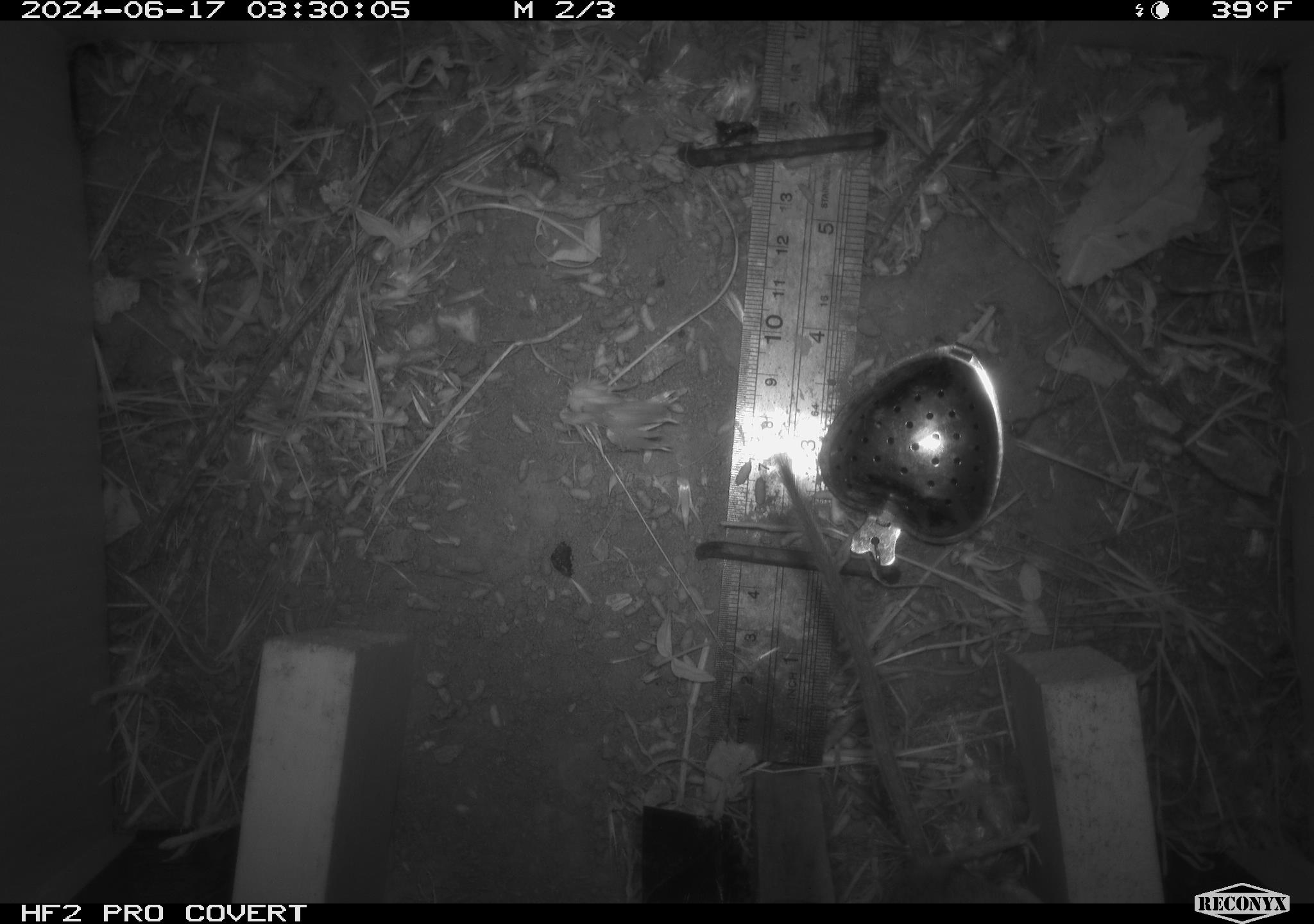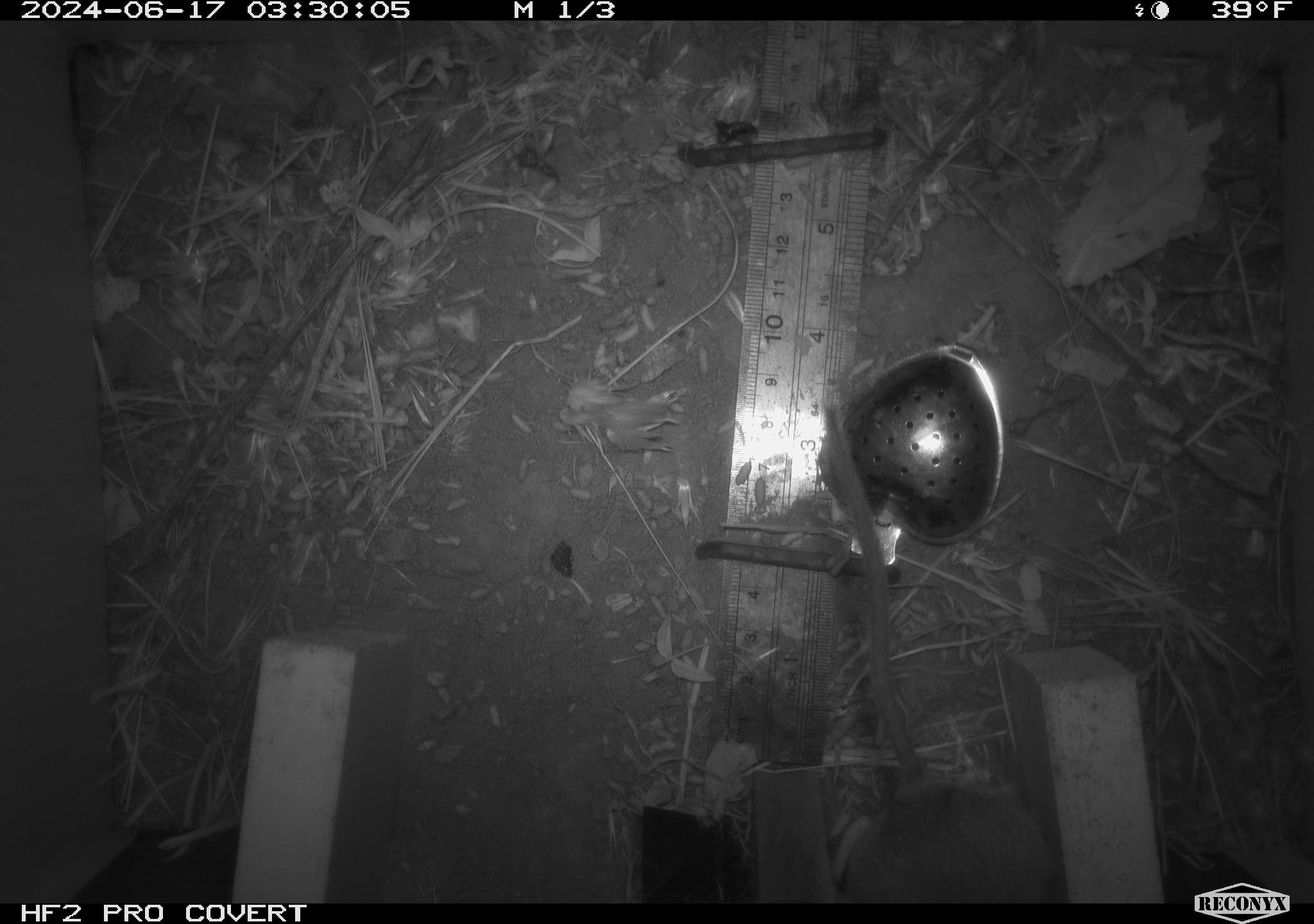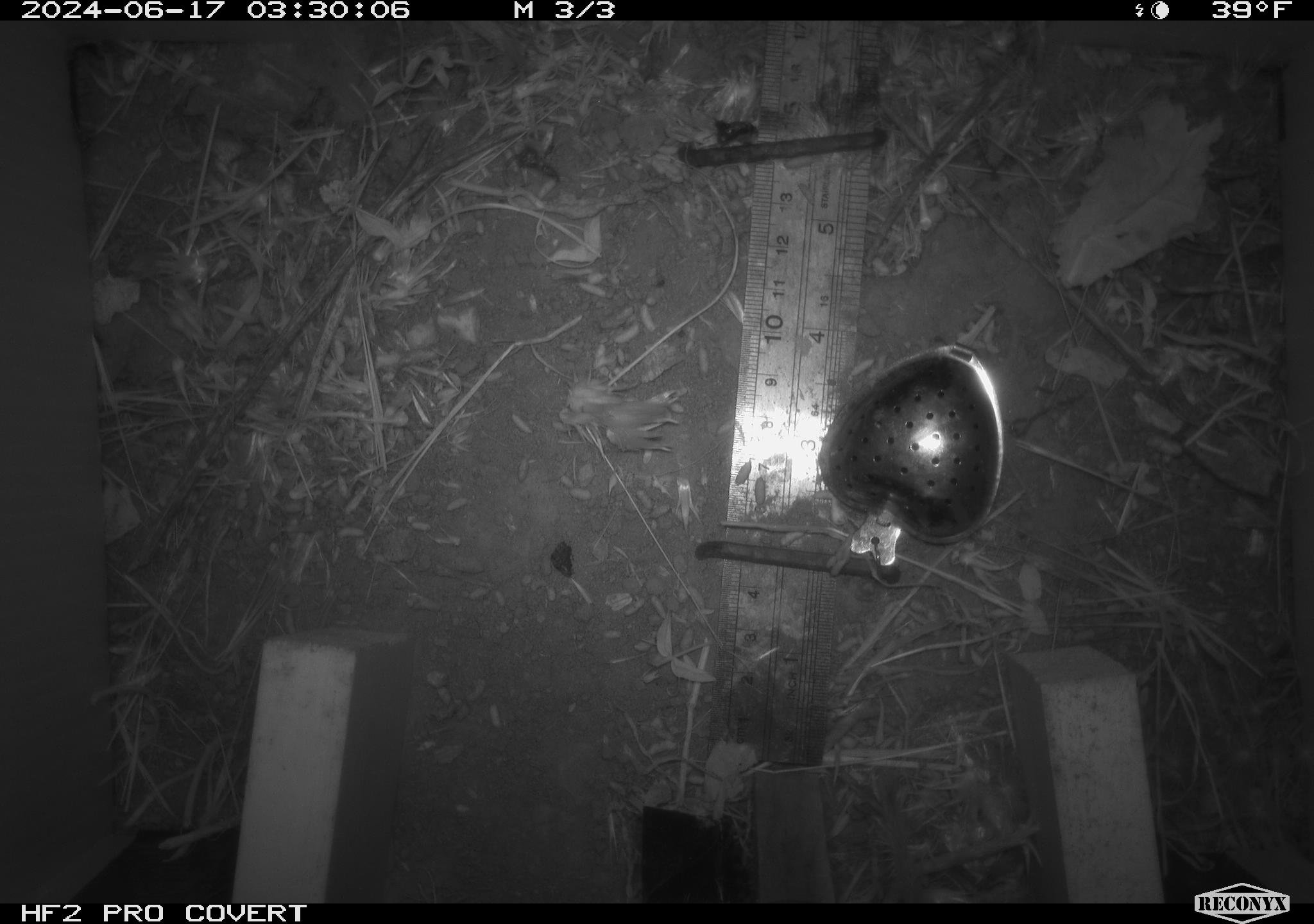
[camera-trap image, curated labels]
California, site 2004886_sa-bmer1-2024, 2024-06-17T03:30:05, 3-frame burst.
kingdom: Animalia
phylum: Chordata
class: Mammalia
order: Rodentia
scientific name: Rodentia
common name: mouse species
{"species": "mouse species (Rodentia)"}